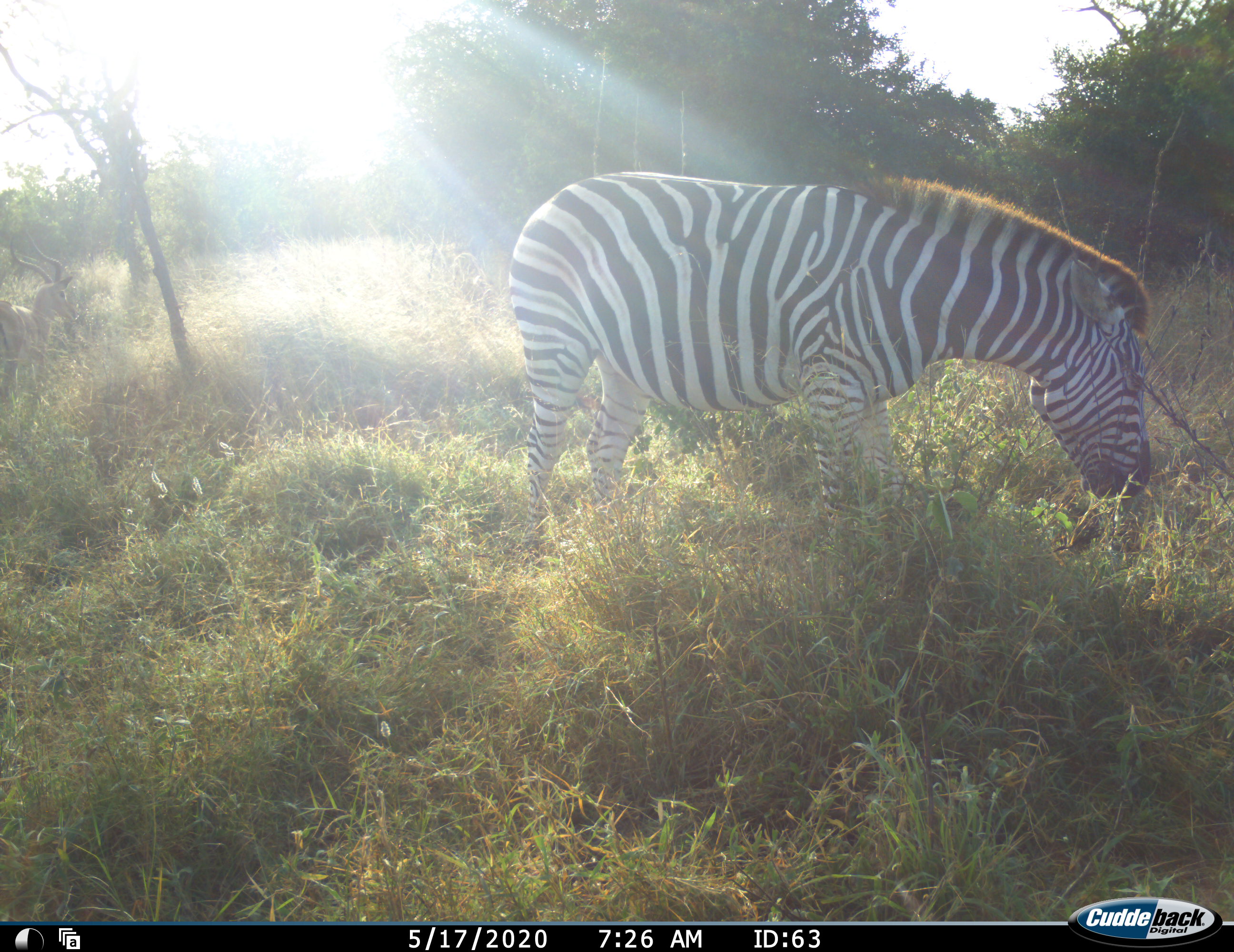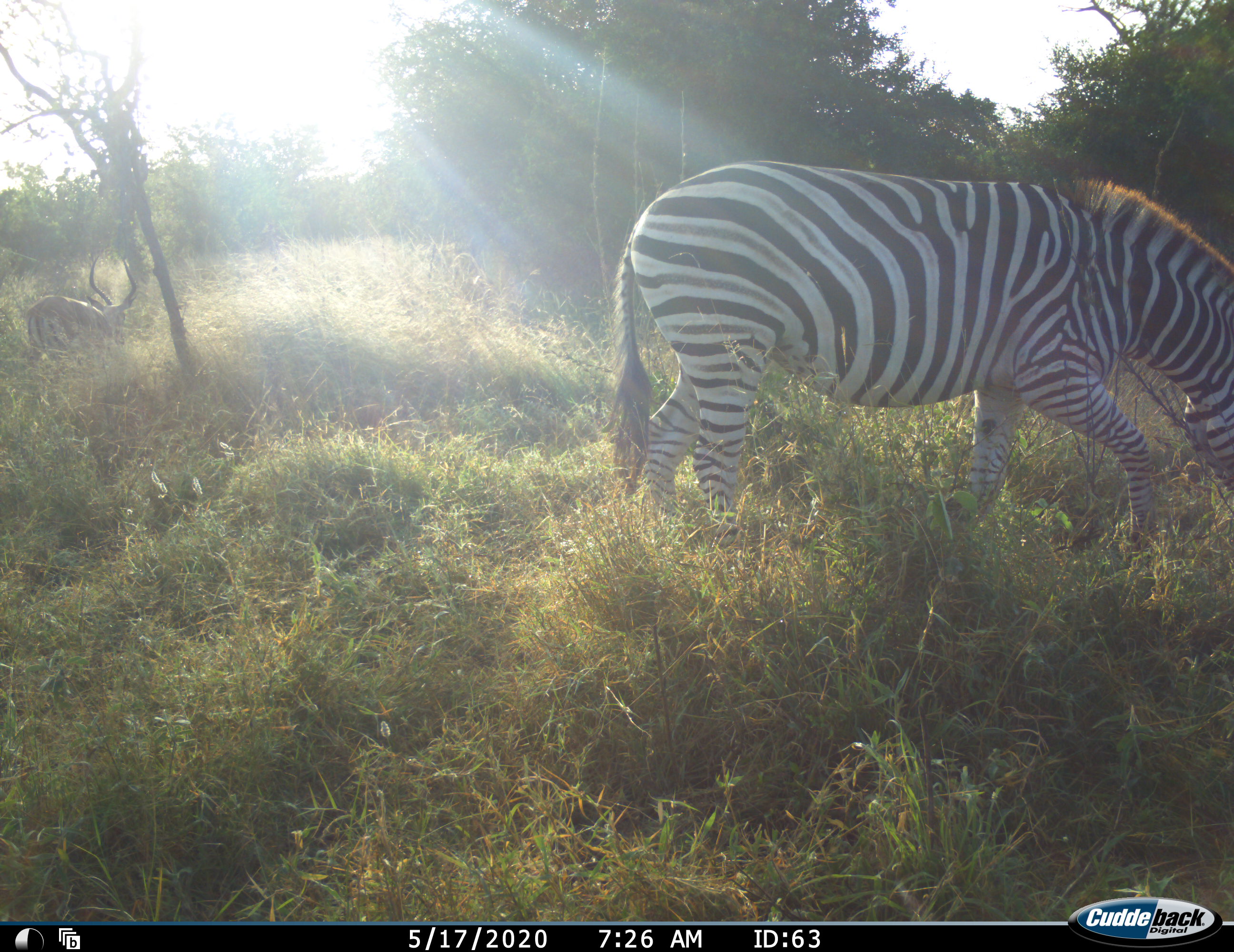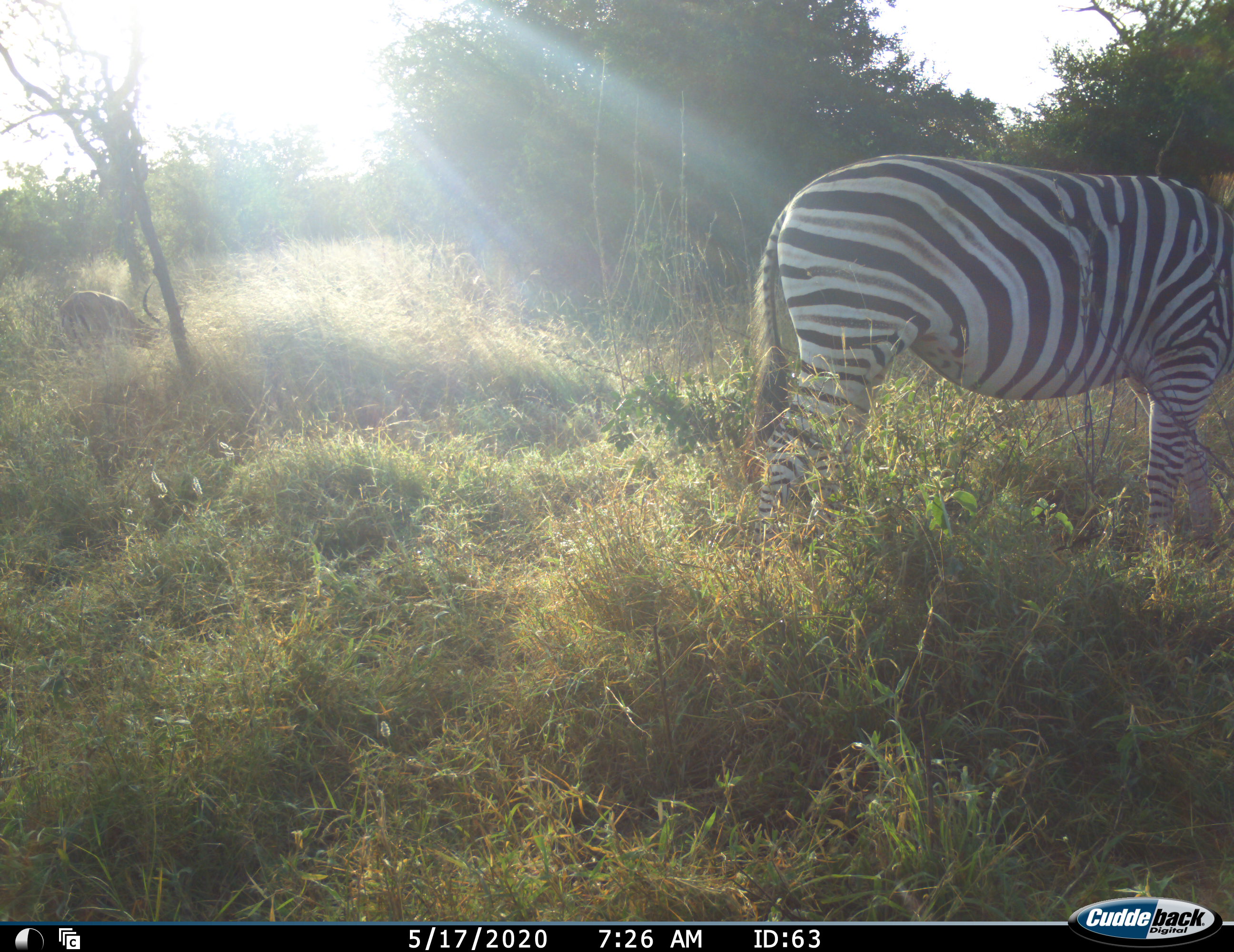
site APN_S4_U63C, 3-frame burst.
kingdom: Animalia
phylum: Chordata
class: Mammalia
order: Artiodactyla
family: Bovidae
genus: Aepyceros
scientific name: Aepyceros melampus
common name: impala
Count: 1.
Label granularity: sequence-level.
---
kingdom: Animalia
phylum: Chordata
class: Mammalia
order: Perissodactyla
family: Equidae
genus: Equus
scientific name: Equus quagga burchellii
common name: burchell's zebra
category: zebraburchells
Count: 1.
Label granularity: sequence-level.